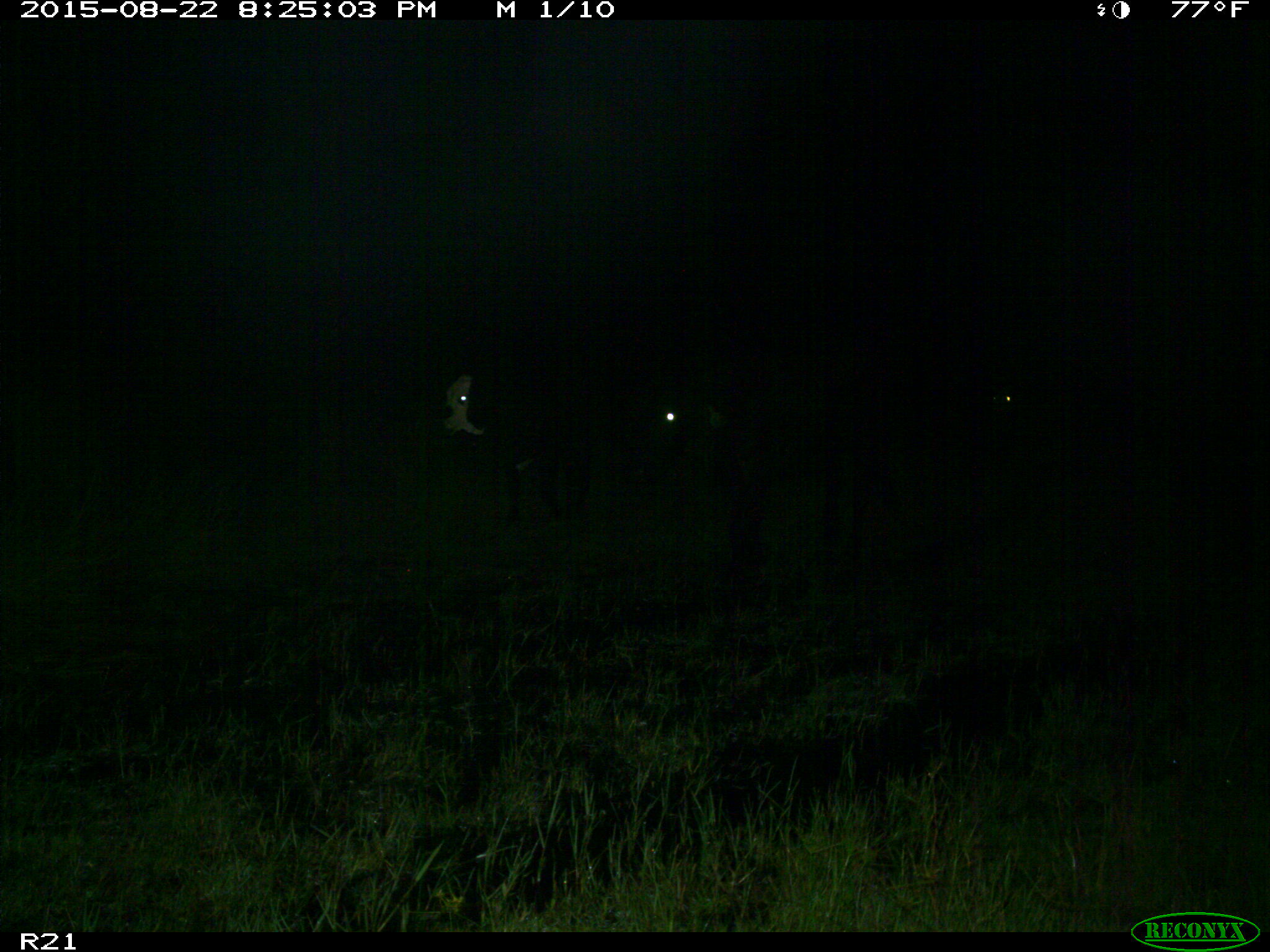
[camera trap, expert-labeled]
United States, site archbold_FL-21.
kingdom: Animalia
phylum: Chordata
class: Mammalia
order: Artiodactyla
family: Bovidae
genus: Bos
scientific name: Bos taurus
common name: domestic cow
Bos taurus (domestic cow).